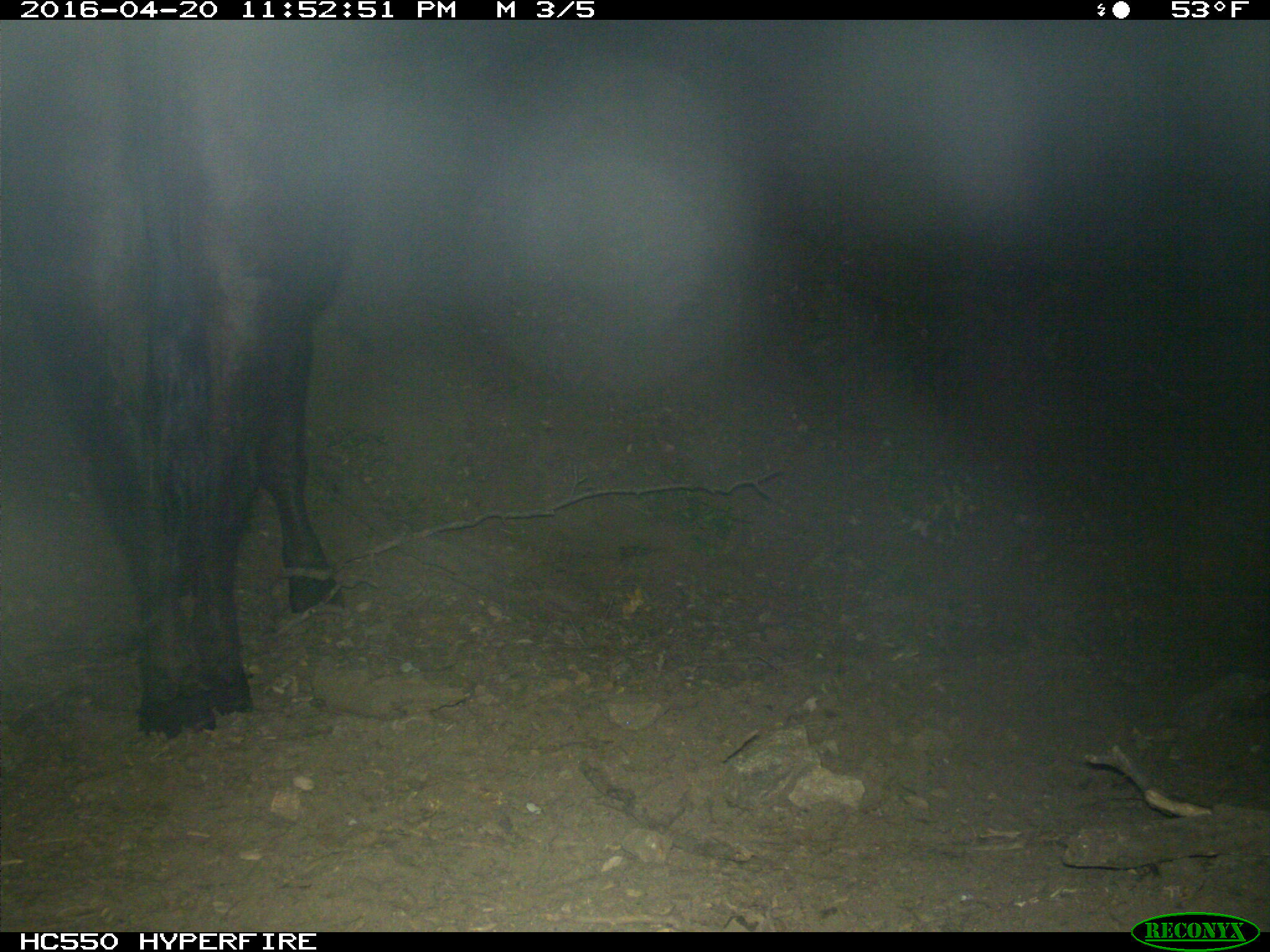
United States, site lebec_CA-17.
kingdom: Animalia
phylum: Chordata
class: Mammalia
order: Artiodactyla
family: Bovidae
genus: Bos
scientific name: Bos taurus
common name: domestic cow